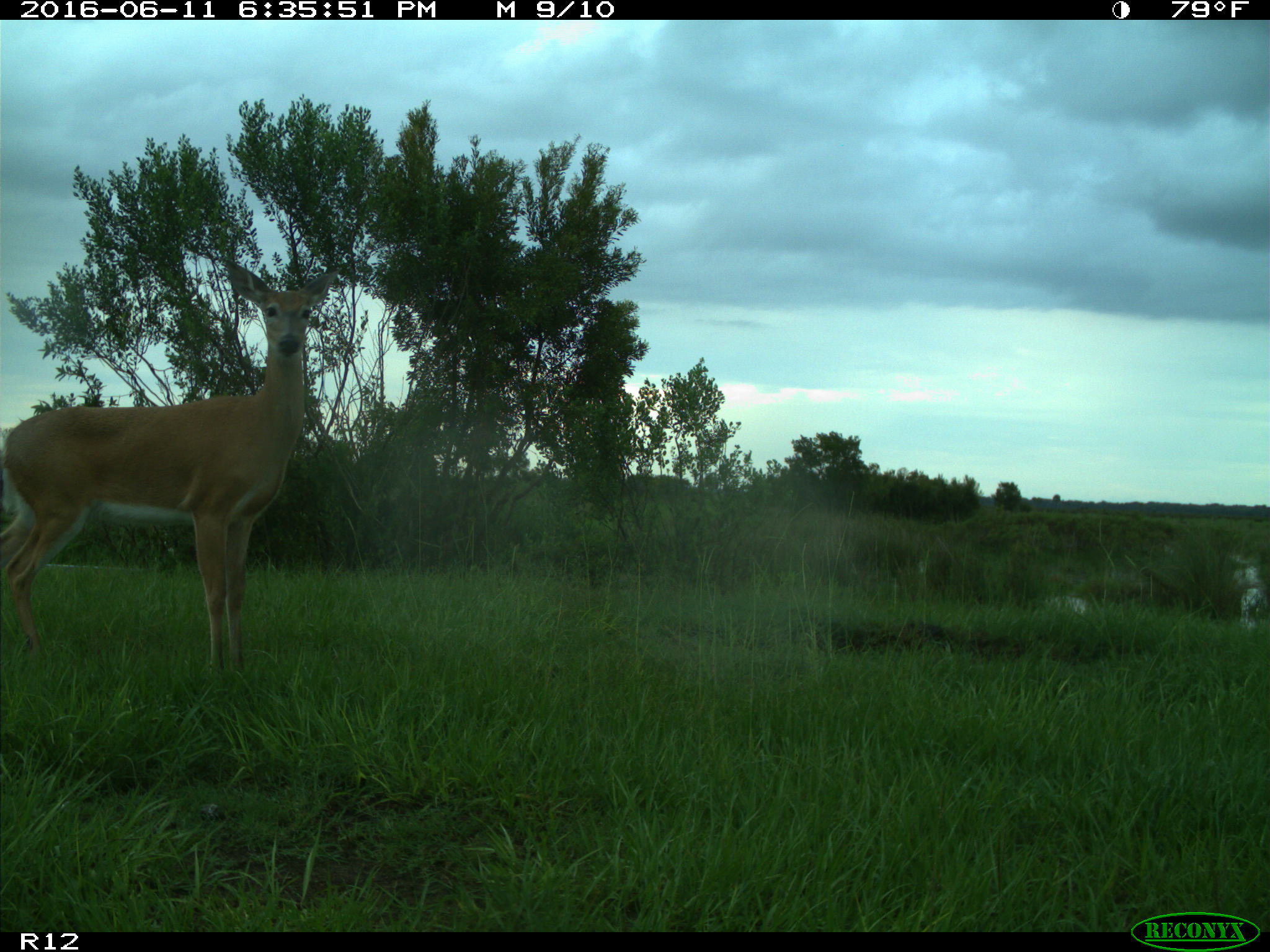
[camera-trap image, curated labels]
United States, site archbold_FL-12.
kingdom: Animalia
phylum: Chordata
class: Mammalia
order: Artiodactyla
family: Cervidae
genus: Odocoileus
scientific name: Odocoileus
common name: deer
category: unidentified deer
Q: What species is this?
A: Unidentified deer (deer) (Odocoileus).